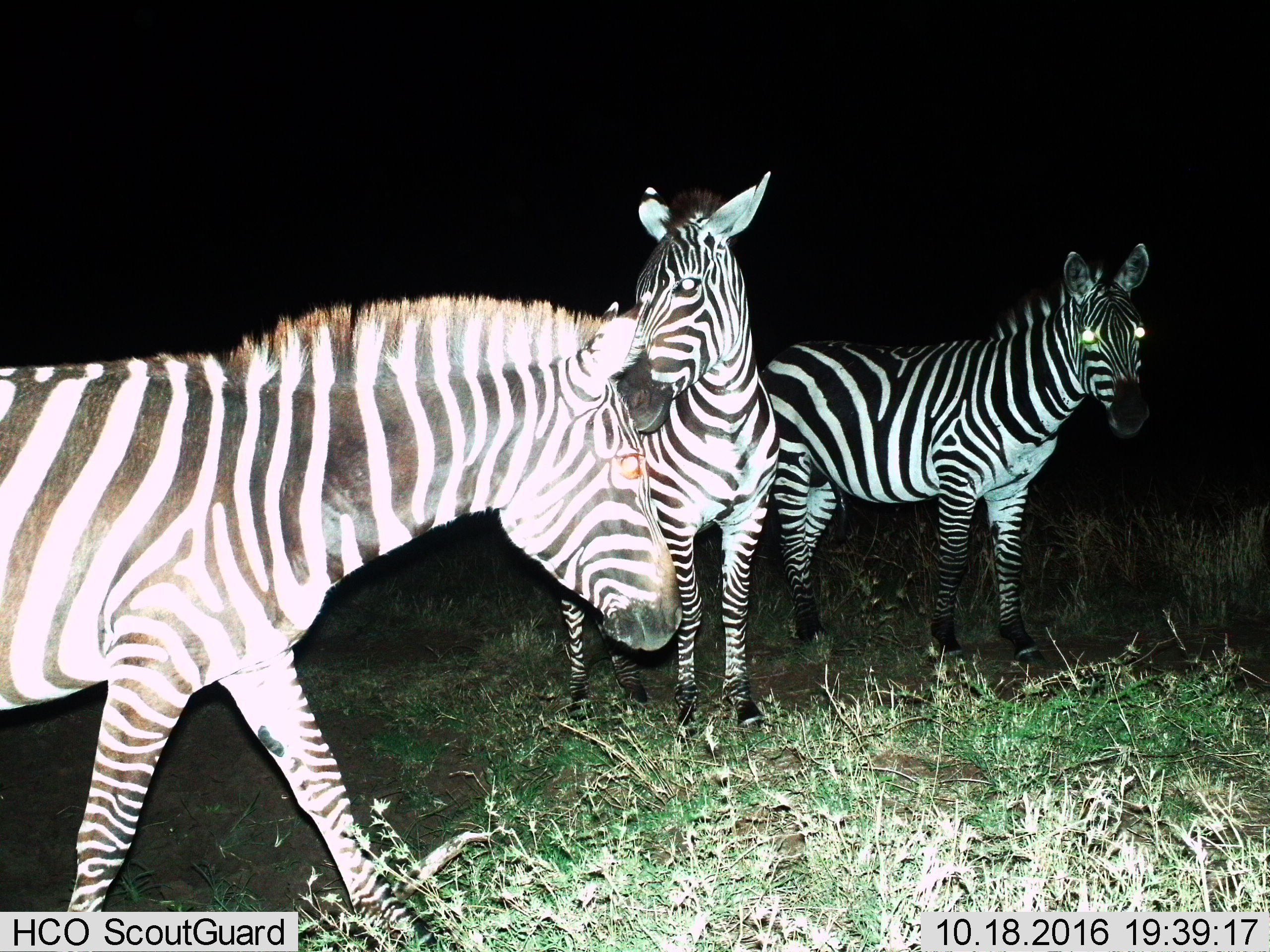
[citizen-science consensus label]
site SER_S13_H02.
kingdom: Animalia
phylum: Chordata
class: Mammalia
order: Perissodactyla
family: Equidae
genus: Equus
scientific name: Equus quagga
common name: plains zebra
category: zebraplains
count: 3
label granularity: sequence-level